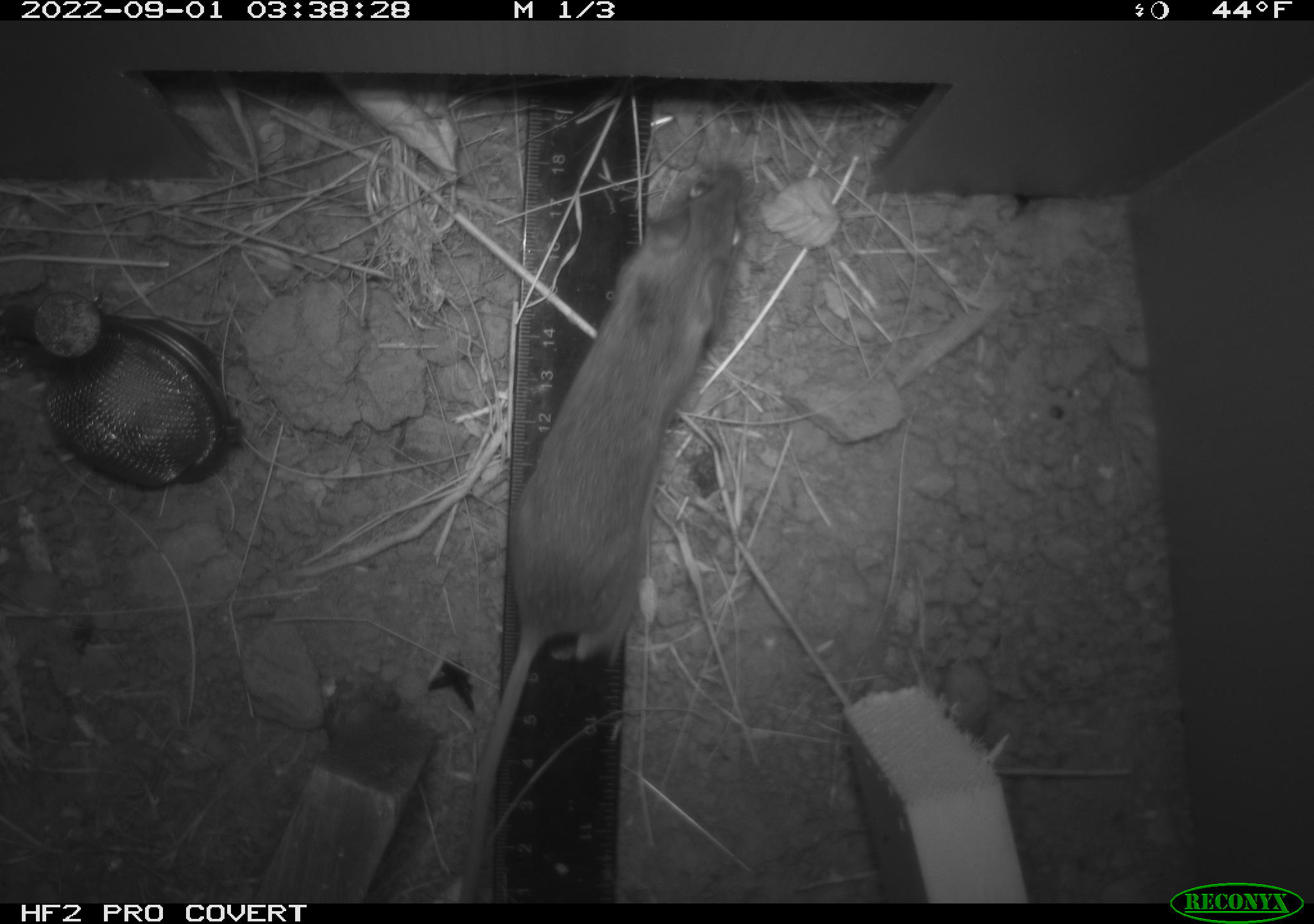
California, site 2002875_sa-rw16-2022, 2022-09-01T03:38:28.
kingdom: Animalia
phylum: Chordata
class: Mammalia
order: Rodentia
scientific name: Rodentia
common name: rodent